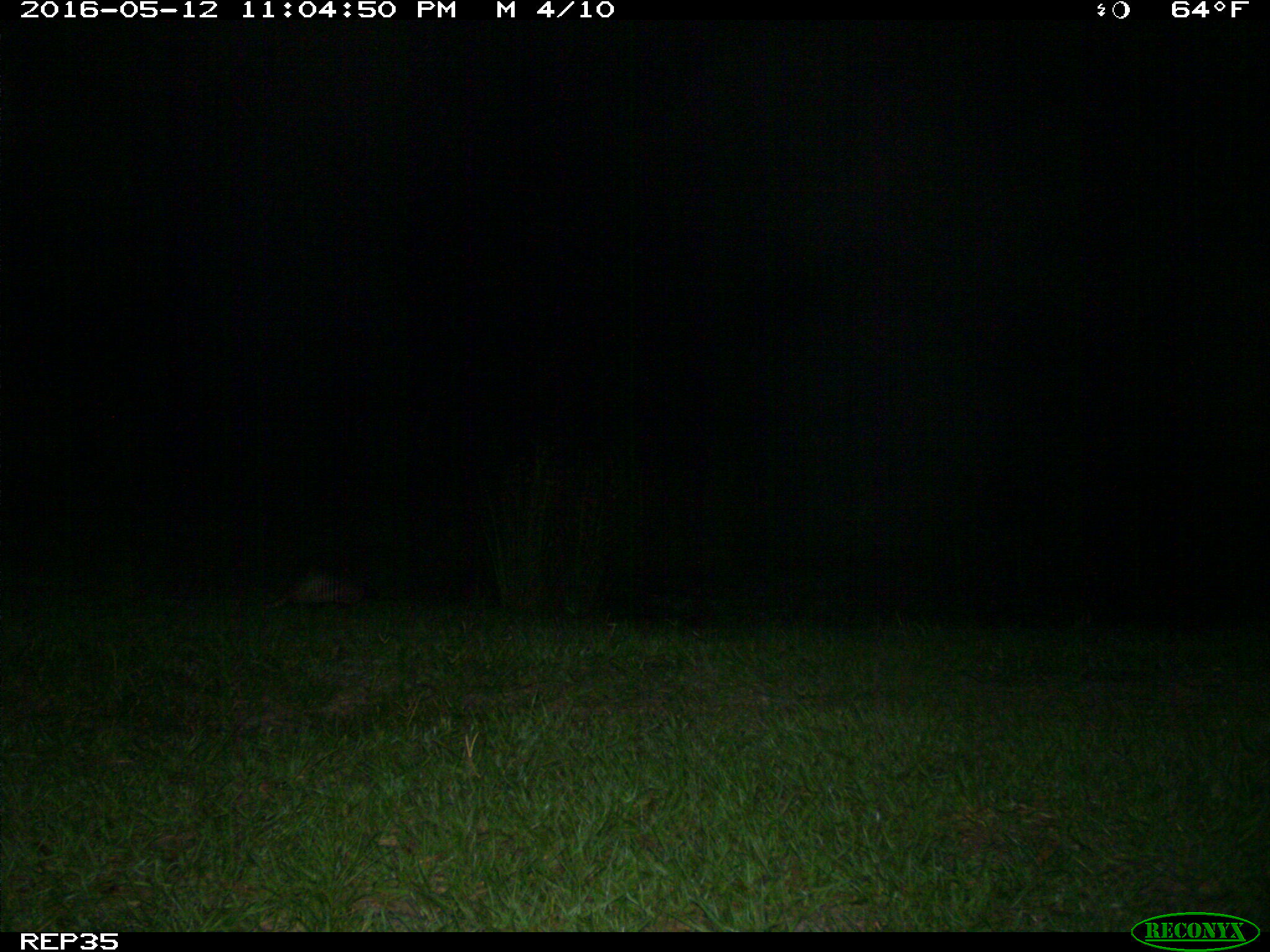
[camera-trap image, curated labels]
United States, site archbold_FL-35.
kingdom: Animalia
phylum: Chordata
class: Mammalia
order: Cingulata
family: Dasypodidae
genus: Dasypus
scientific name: Dasypus novemcinctus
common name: nine-banded armadillo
Dasypus novemcinctus (nine-banded armadillo).